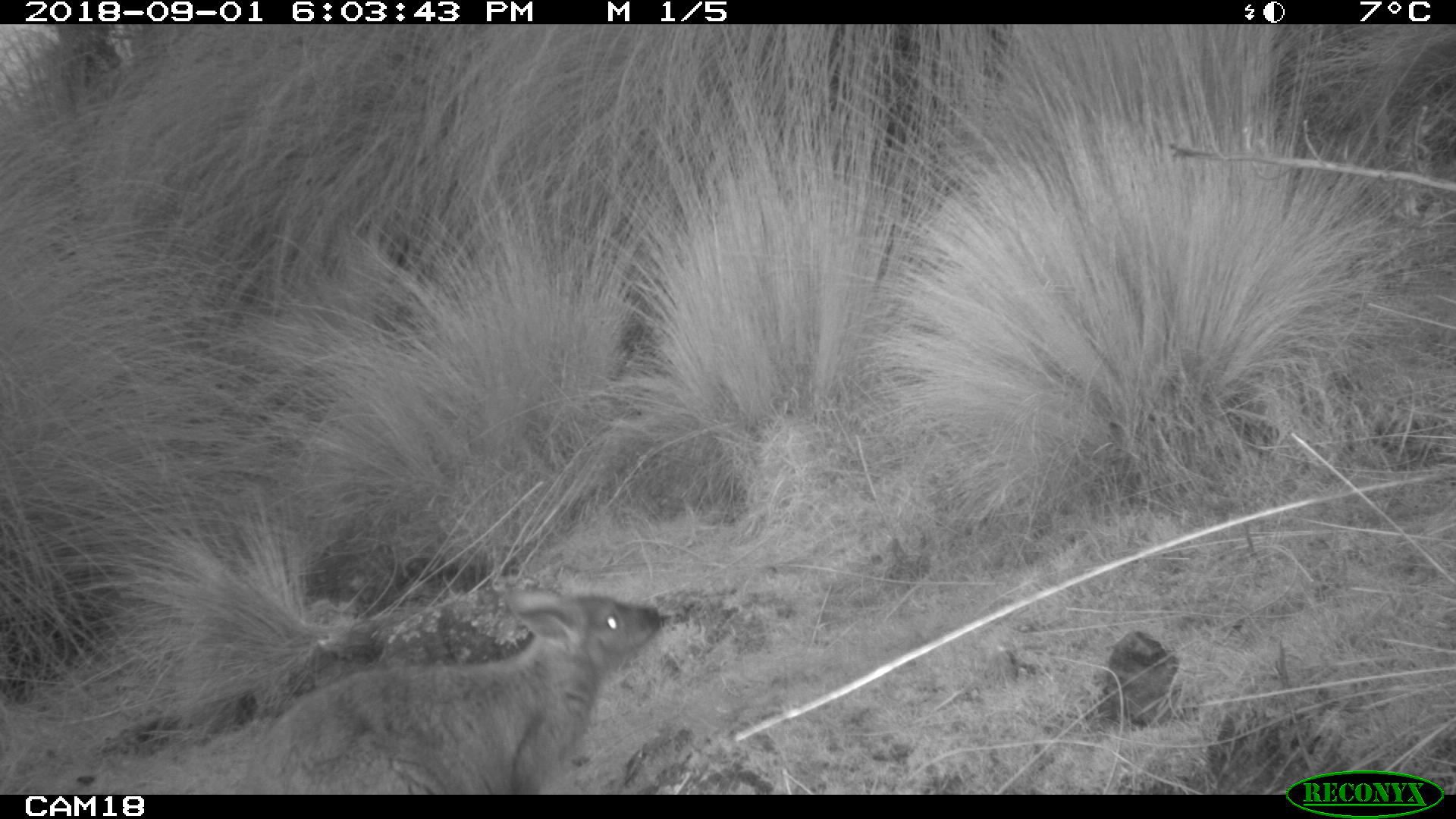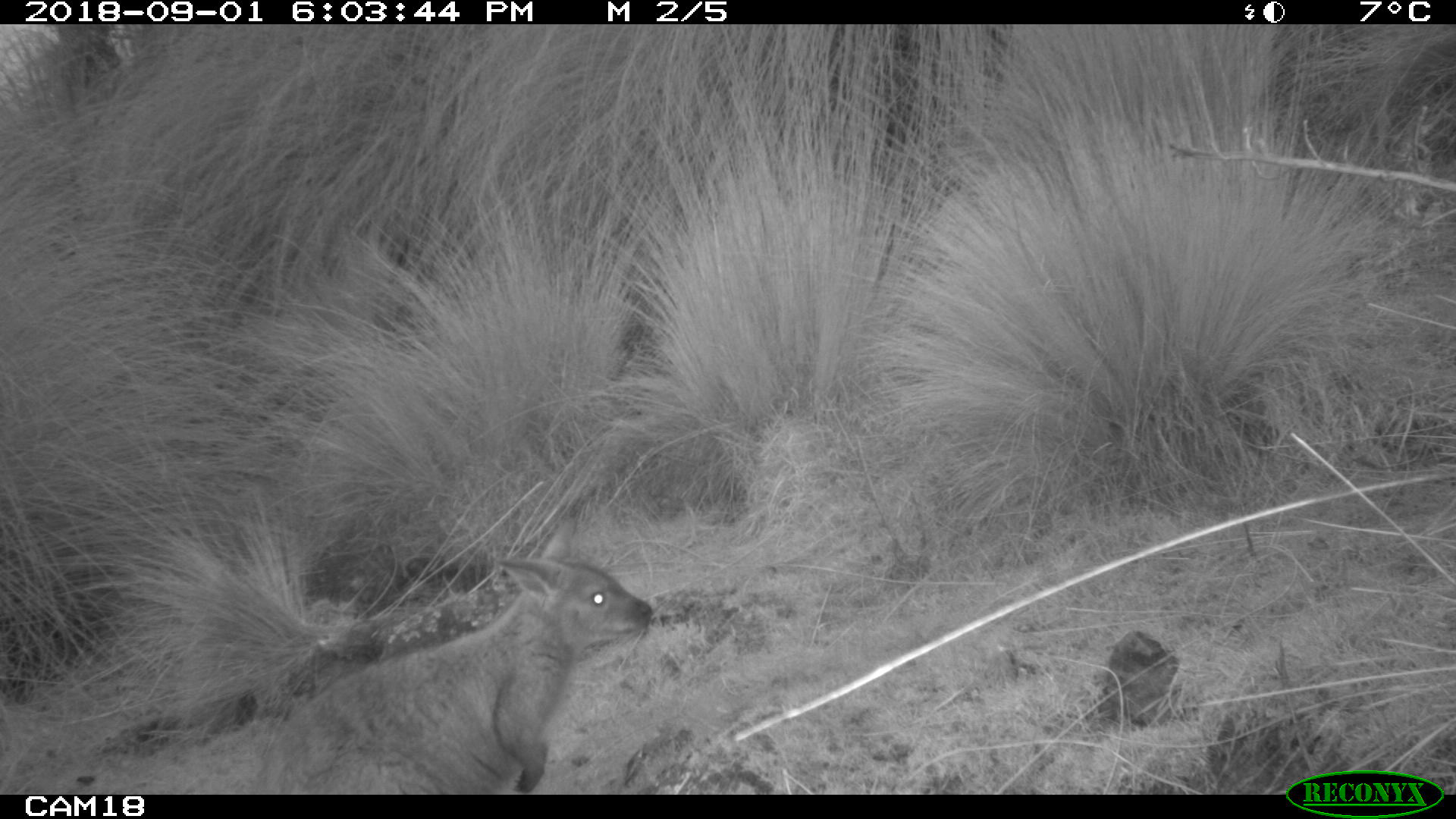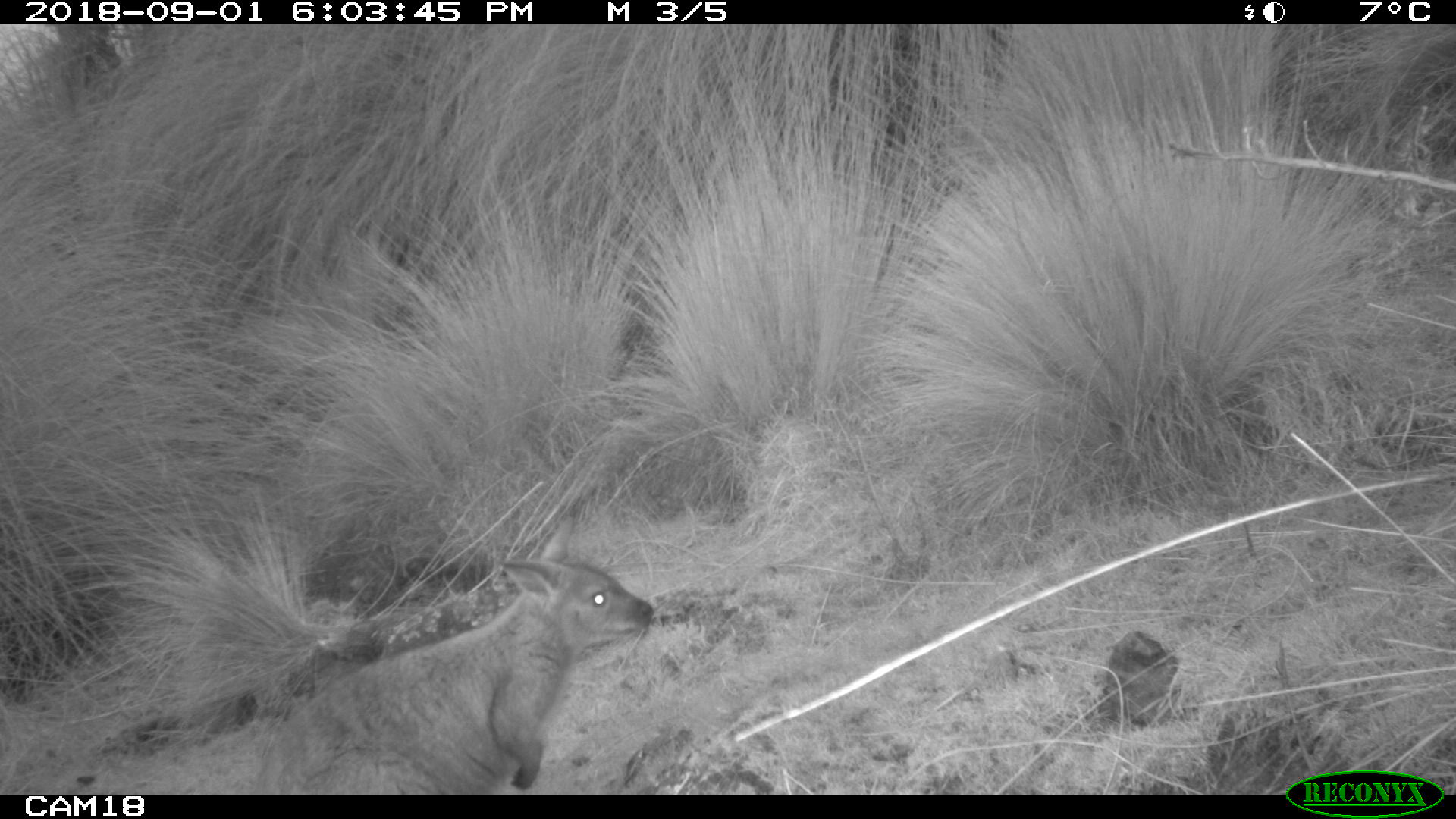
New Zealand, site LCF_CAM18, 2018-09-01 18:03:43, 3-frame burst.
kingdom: Animalia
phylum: Chordata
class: Mammalia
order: Diprotodontia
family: Macropodidae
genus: Notamacropus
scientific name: Notamacropus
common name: wallaby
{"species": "wallaby (Notamacropus)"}